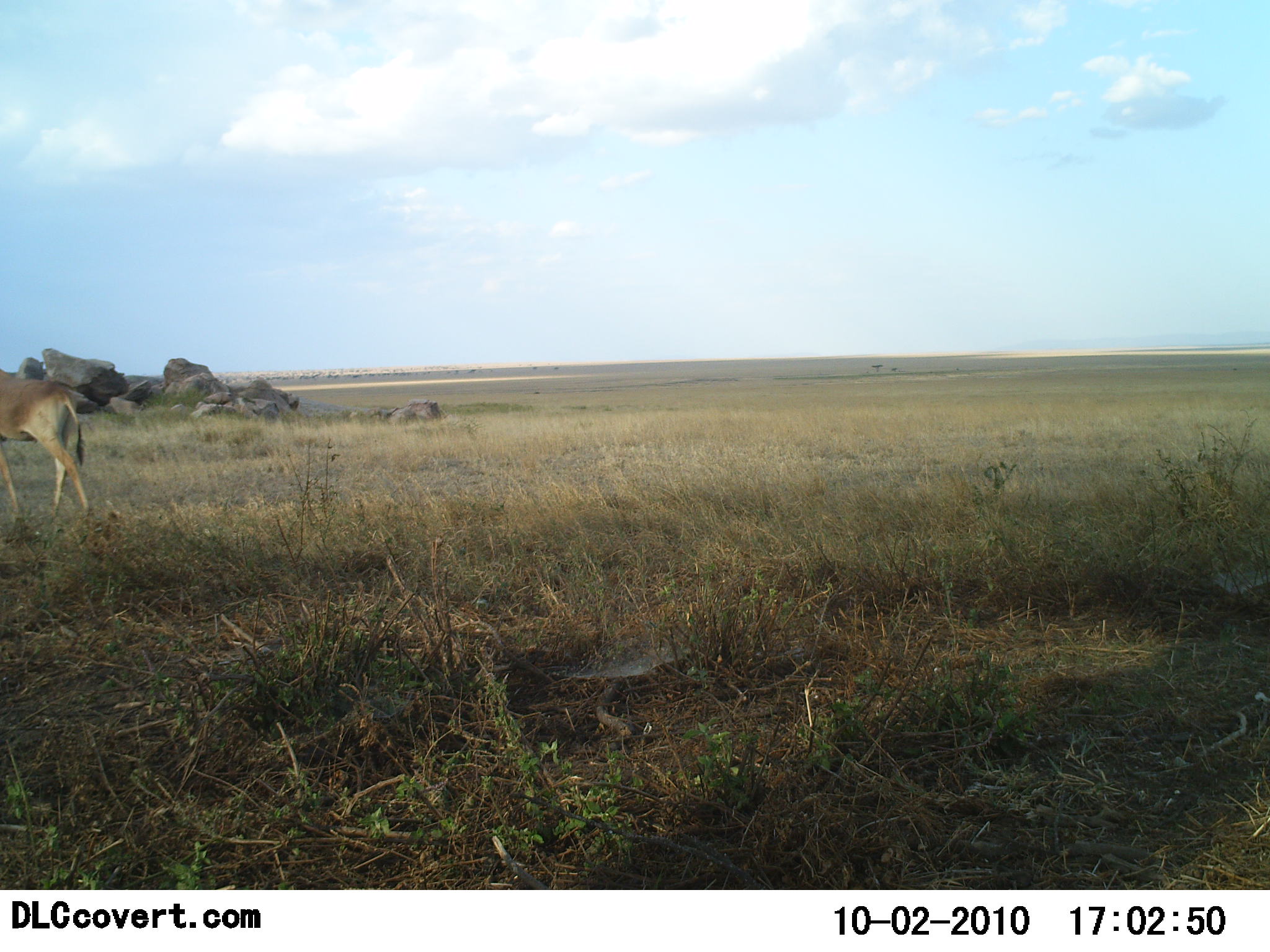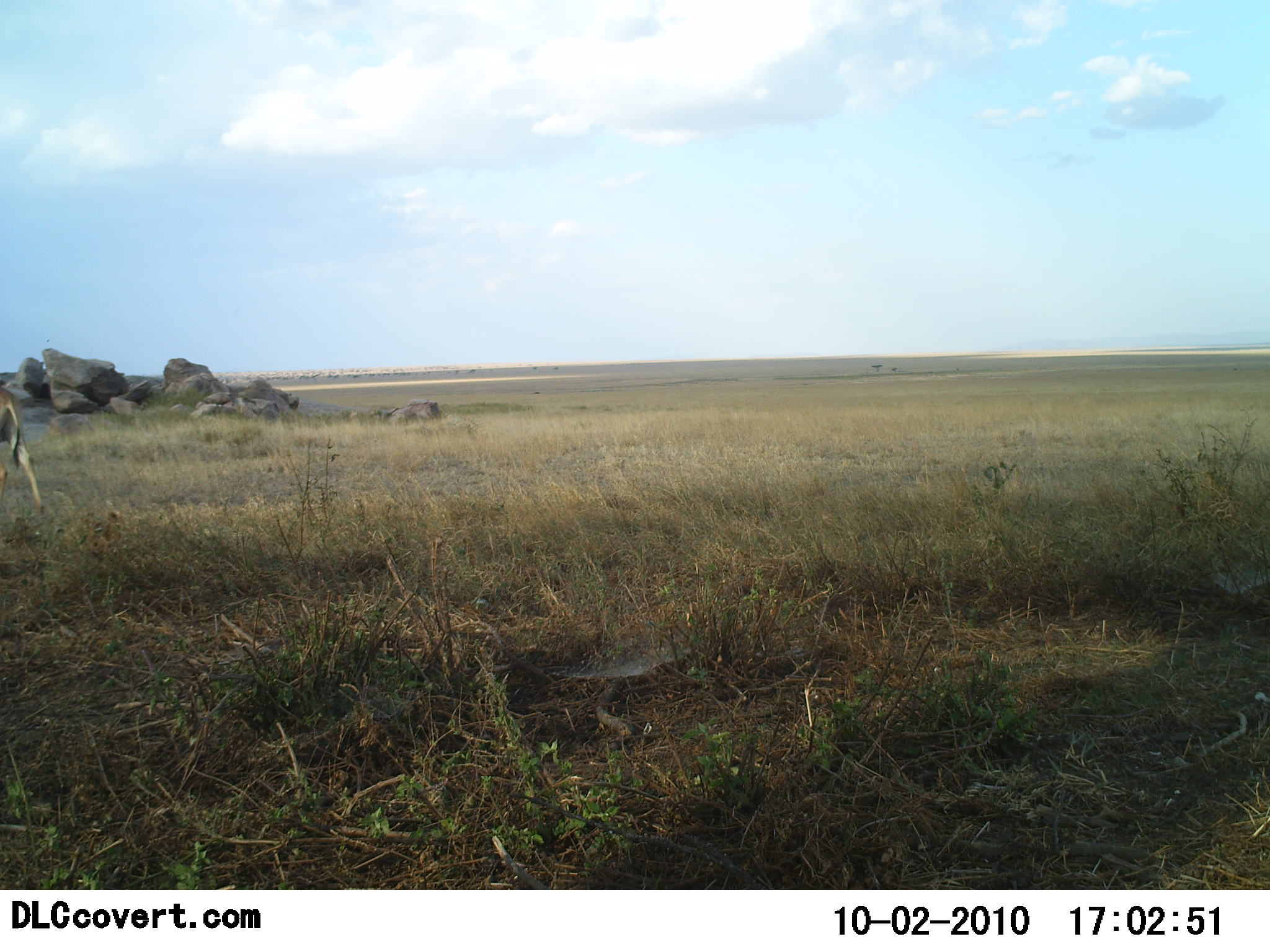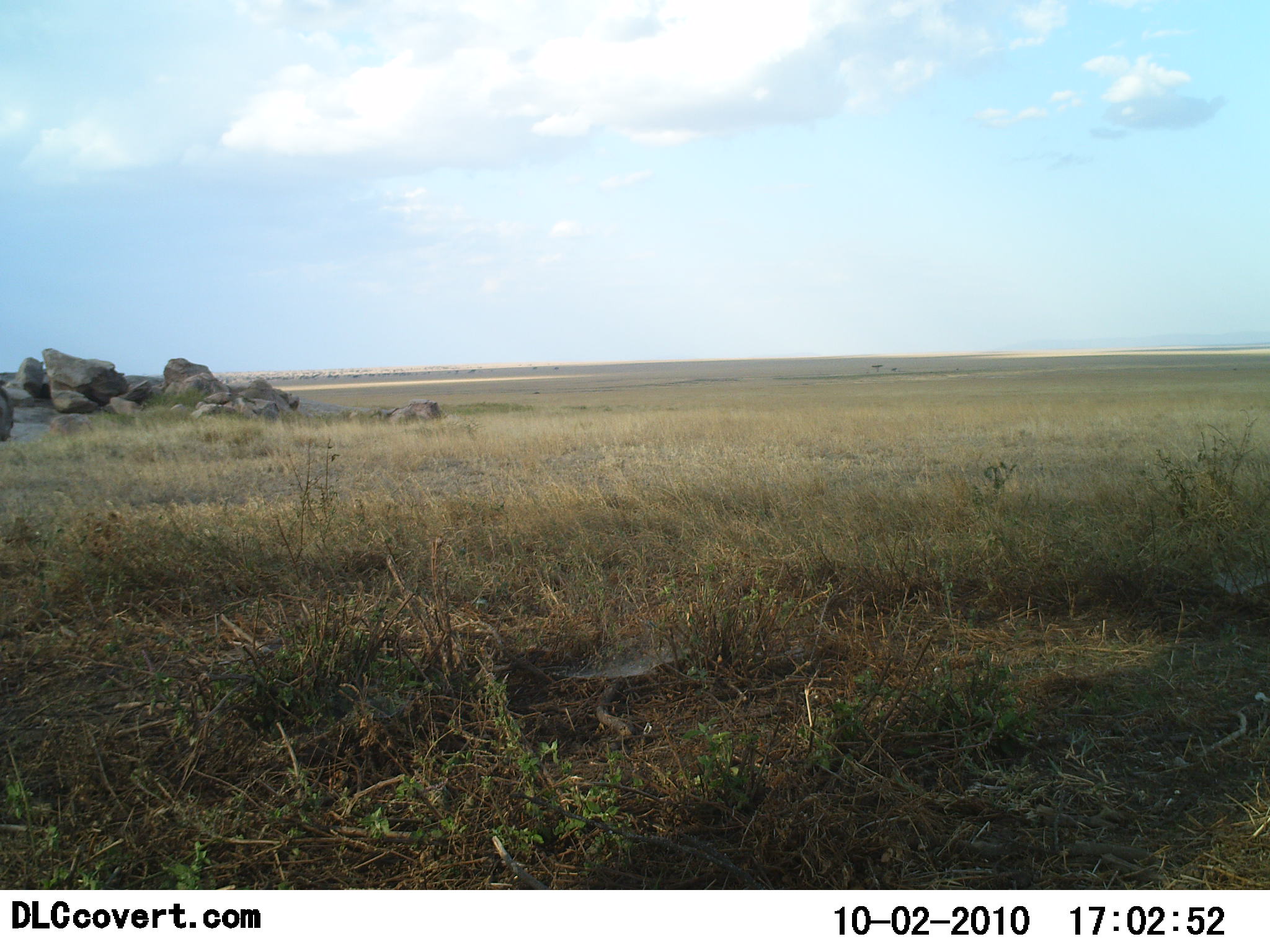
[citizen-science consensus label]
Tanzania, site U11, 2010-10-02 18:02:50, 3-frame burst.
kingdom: Animalia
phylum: Chordata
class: Mammalia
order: Artiodactyla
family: Bovidae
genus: Alcelaphus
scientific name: Alcelaphus buselaphus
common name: hartebeest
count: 1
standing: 0%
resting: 0%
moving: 100%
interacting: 0%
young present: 0%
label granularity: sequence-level